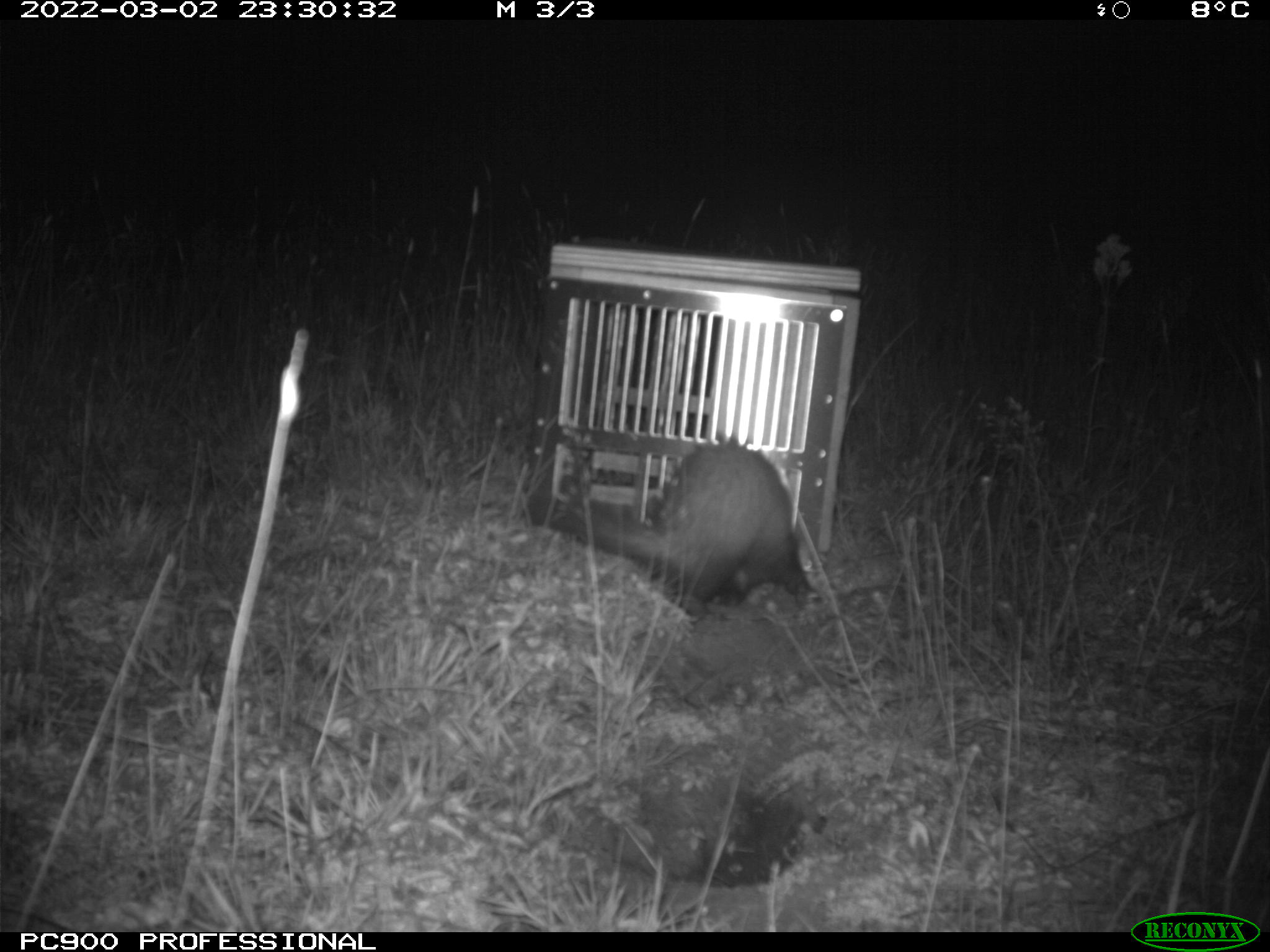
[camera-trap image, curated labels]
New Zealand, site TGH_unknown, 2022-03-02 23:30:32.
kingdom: Animalia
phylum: Chordata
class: Mammalia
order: Carnivora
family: Mustelidae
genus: Mustela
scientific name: Mustela furo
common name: ferret